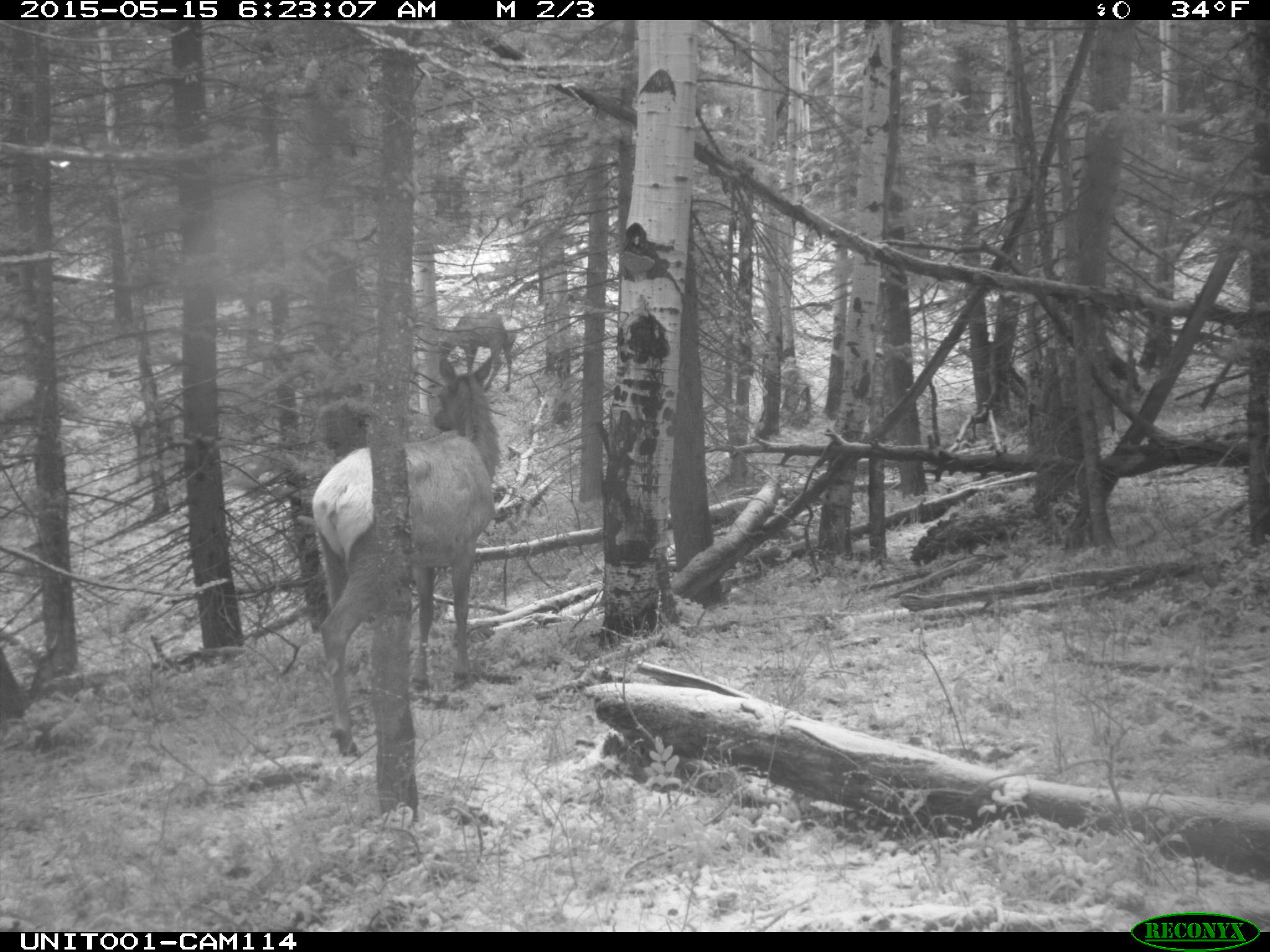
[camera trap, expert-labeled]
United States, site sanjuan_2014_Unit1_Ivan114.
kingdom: Animalia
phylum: Chordata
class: Mammalia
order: Artiodactyla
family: Cervidae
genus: Cervus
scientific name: Cervus elaphus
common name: red deer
Cervus elaphus (red deer).